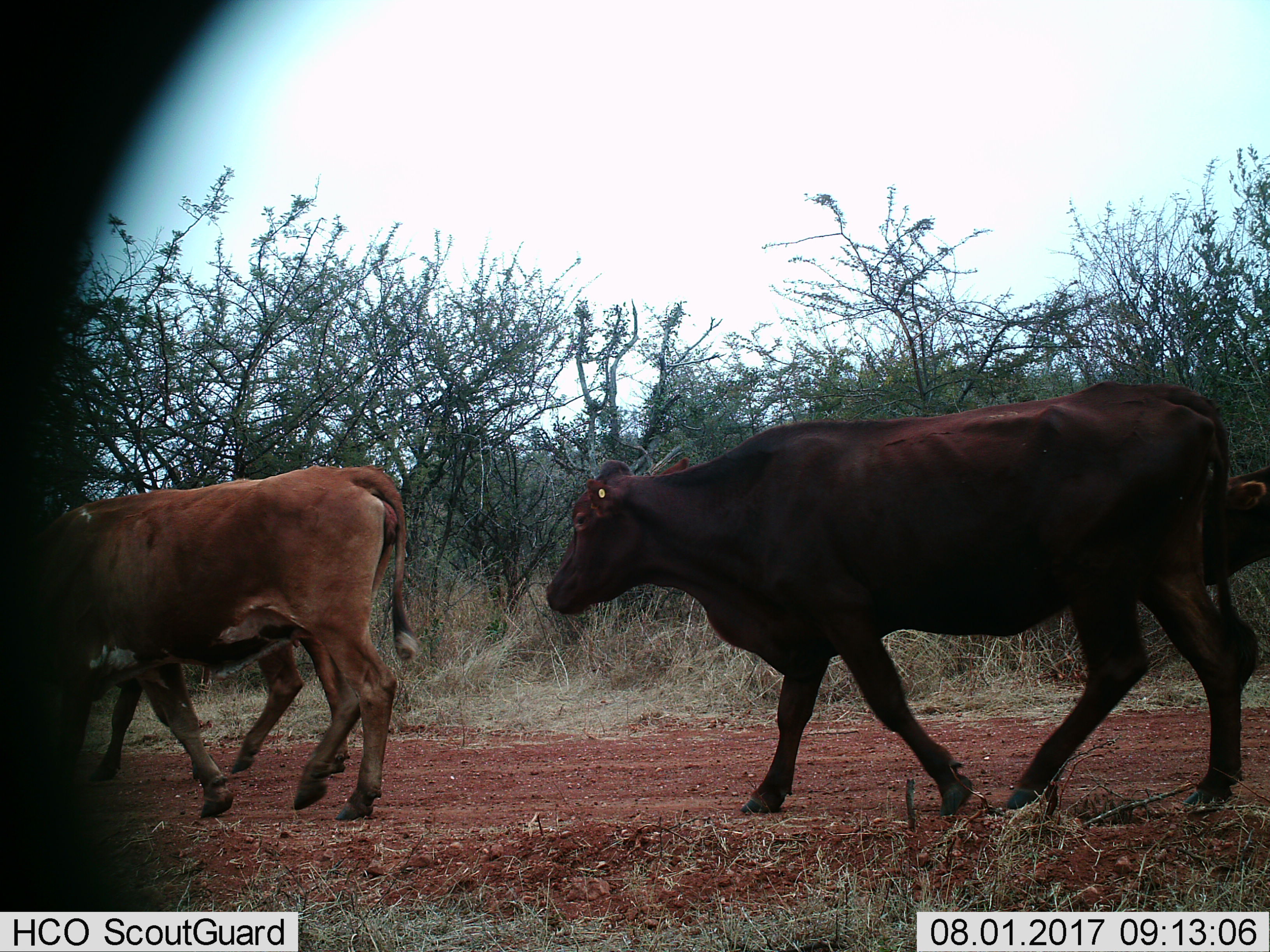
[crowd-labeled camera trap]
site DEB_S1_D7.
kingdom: Animalia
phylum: Chordata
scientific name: Vertebrata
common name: domestic animal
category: domesticanimal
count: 4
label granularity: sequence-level